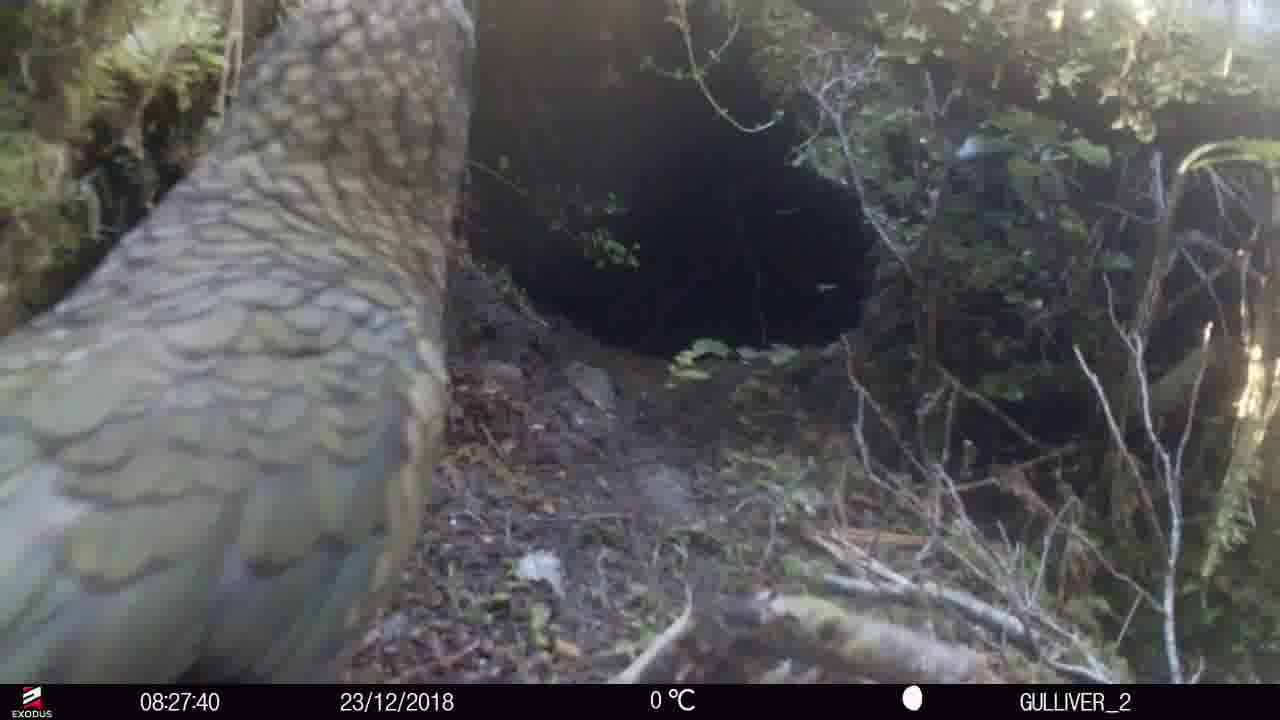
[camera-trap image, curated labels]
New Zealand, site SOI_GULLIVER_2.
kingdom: Animalia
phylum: Chordata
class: Aves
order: Psittaciformes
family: Strigopidae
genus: Nestor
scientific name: Nestor notabilis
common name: kea